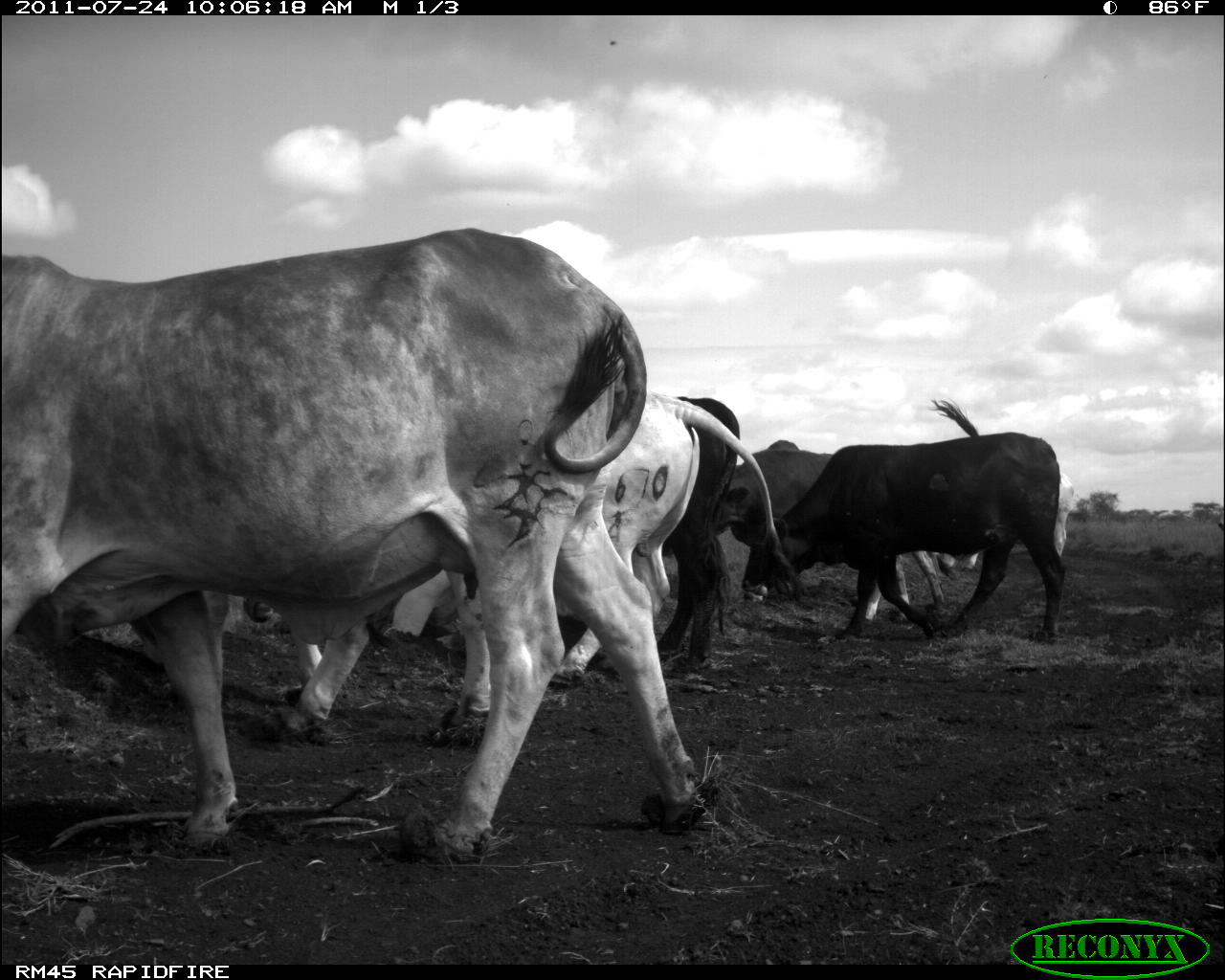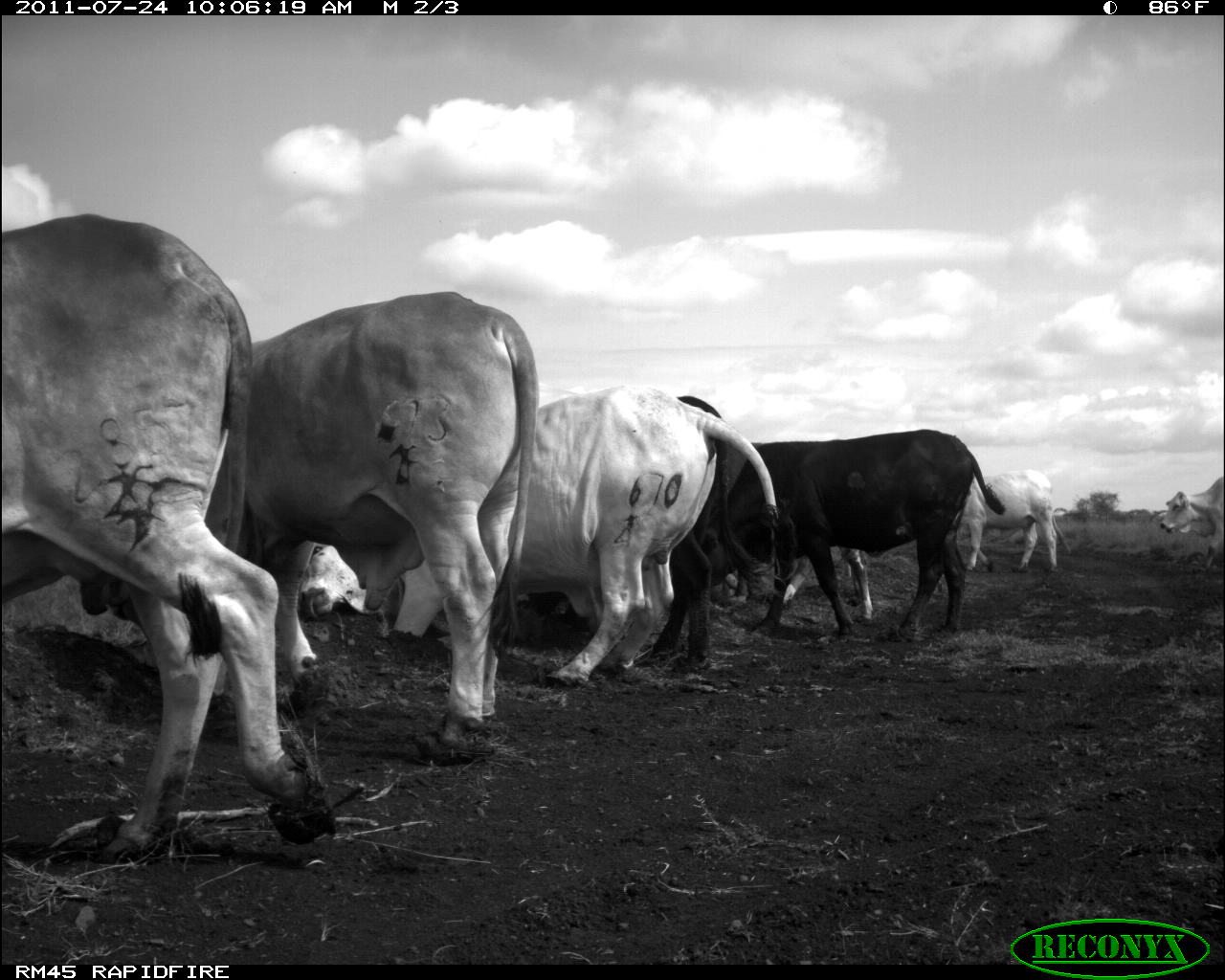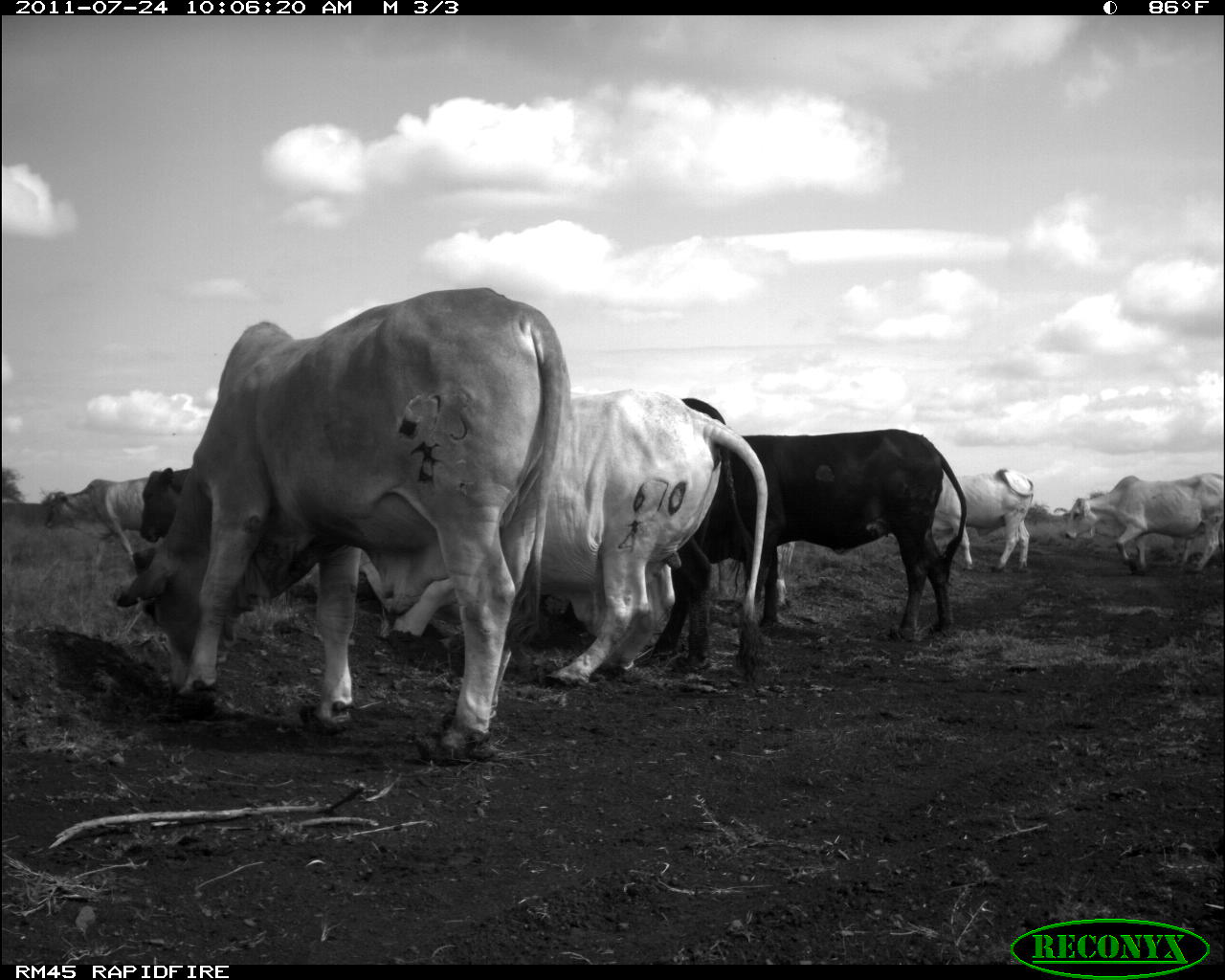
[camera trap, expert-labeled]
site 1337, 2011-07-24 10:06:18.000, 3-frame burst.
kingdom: Animalia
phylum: Chordata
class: Mammalia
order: Artiodactyla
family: Bovidae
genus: Bos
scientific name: Bos taurus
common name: domestic cattle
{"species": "Bos taurus (domestic cattle)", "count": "5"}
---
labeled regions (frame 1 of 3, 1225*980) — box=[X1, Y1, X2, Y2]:
bos taurus: box=[2, 226, 707, 869]; box=[283, 395, 785, 740]; box=[740, 397, 1075, 627]; box=[648, 395, 741, 674]; box=[726, 438, 834, 610]; box=[928, 466, 1078, 574]; box=[764, 432, 804, 456]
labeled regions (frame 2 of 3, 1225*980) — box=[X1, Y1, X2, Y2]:
bos taurus: box=[3, 212, 342, 863]; box=[305, 386, 785, 695]; box=[249, 291, 539, 768]; box=[732, 430, 1007, 644]; box=[653, 396, 753, 694]; box=[966, 470, 1060, 576]; box=[781, 548, 873, 626]; box=[1159, 477, 1224, 575]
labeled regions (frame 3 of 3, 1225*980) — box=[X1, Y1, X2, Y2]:
bos taurus: box=[185, 287, 569, 759]; box=[389, 387, 769, 697]; box=[677, 396, 968, 652]; box=[1054, 472, 1224, 572]; box=[933, 469, 1034, 574]; box=[39, 478, 149, 573]; box=[138, 468, 213, 586]; box=[775, 541, 796, 611]; box=[1166, 530, 1201, 566]